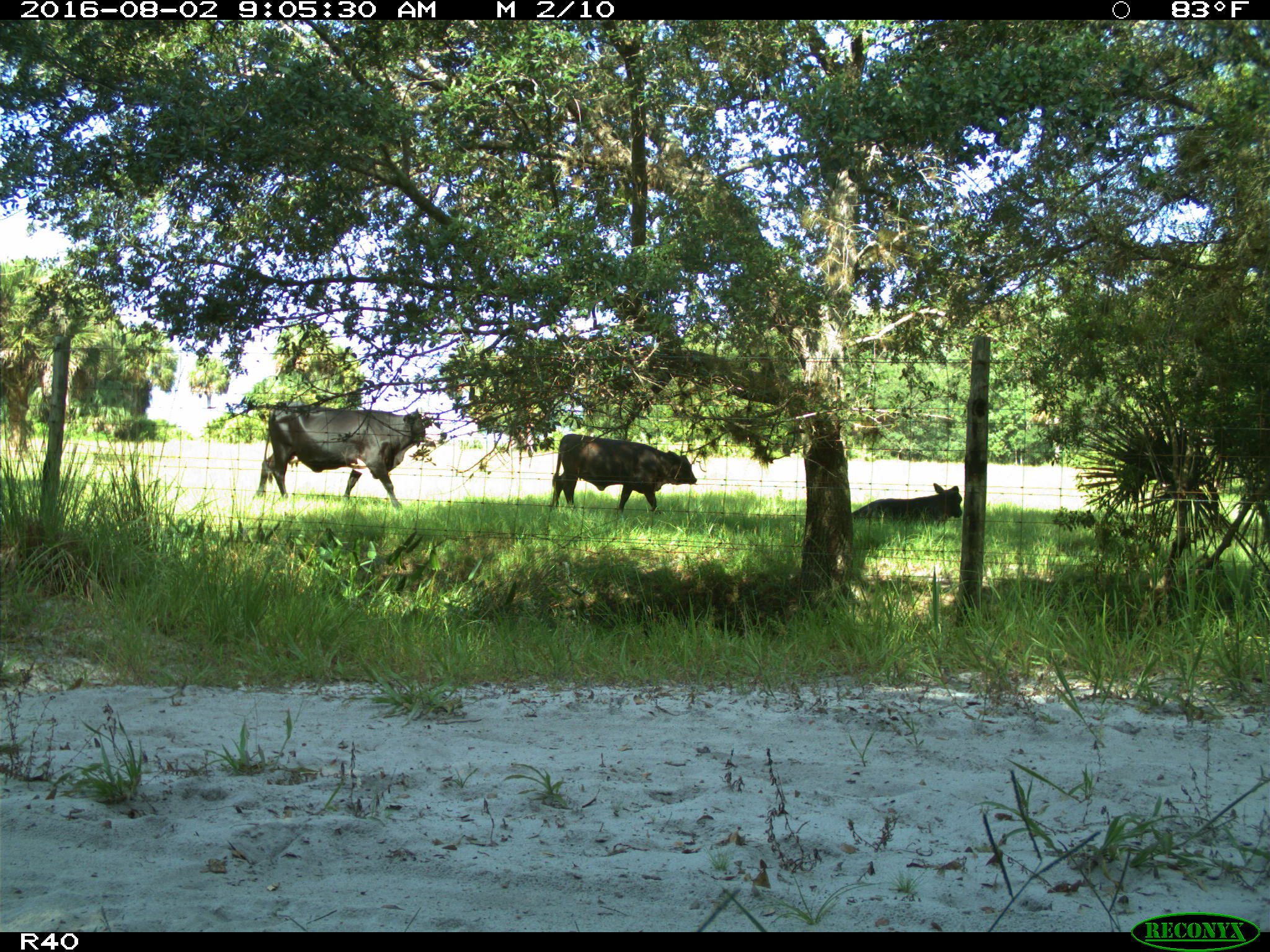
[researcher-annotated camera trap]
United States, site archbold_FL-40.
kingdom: Animalia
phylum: Chordata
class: Mammalia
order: Artiodactyla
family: Bovidae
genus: Bos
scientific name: Bos taurus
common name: domestic cow